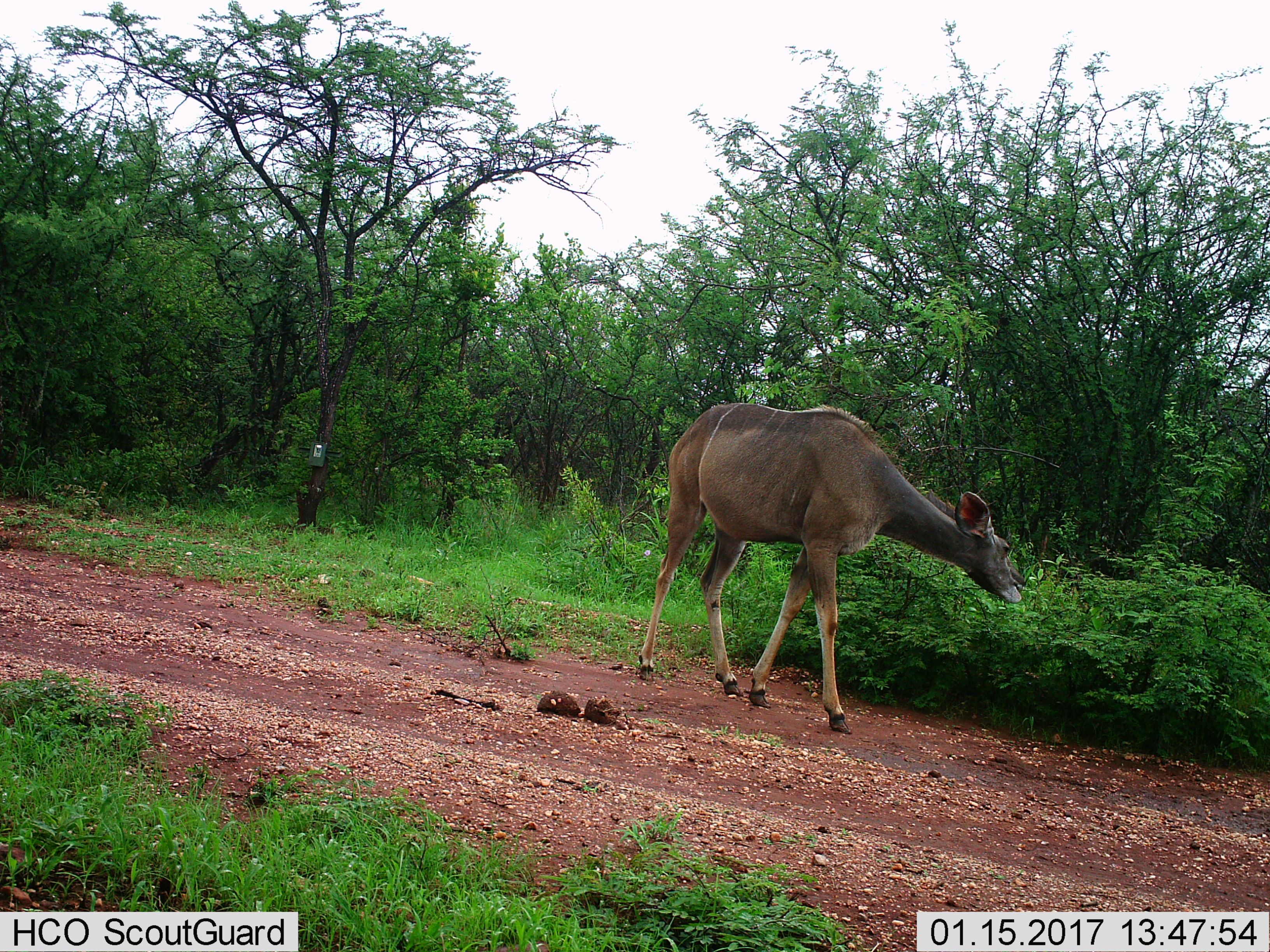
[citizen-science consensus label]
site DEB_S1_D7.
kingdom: Animalia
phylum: Chordata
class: Mammalia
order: Artiodactyla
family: Bovidae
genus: Tragelaphus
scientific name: Tragelaphus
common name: kudu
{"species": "kudu (Tragelaphus)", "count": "1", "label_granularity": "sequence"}